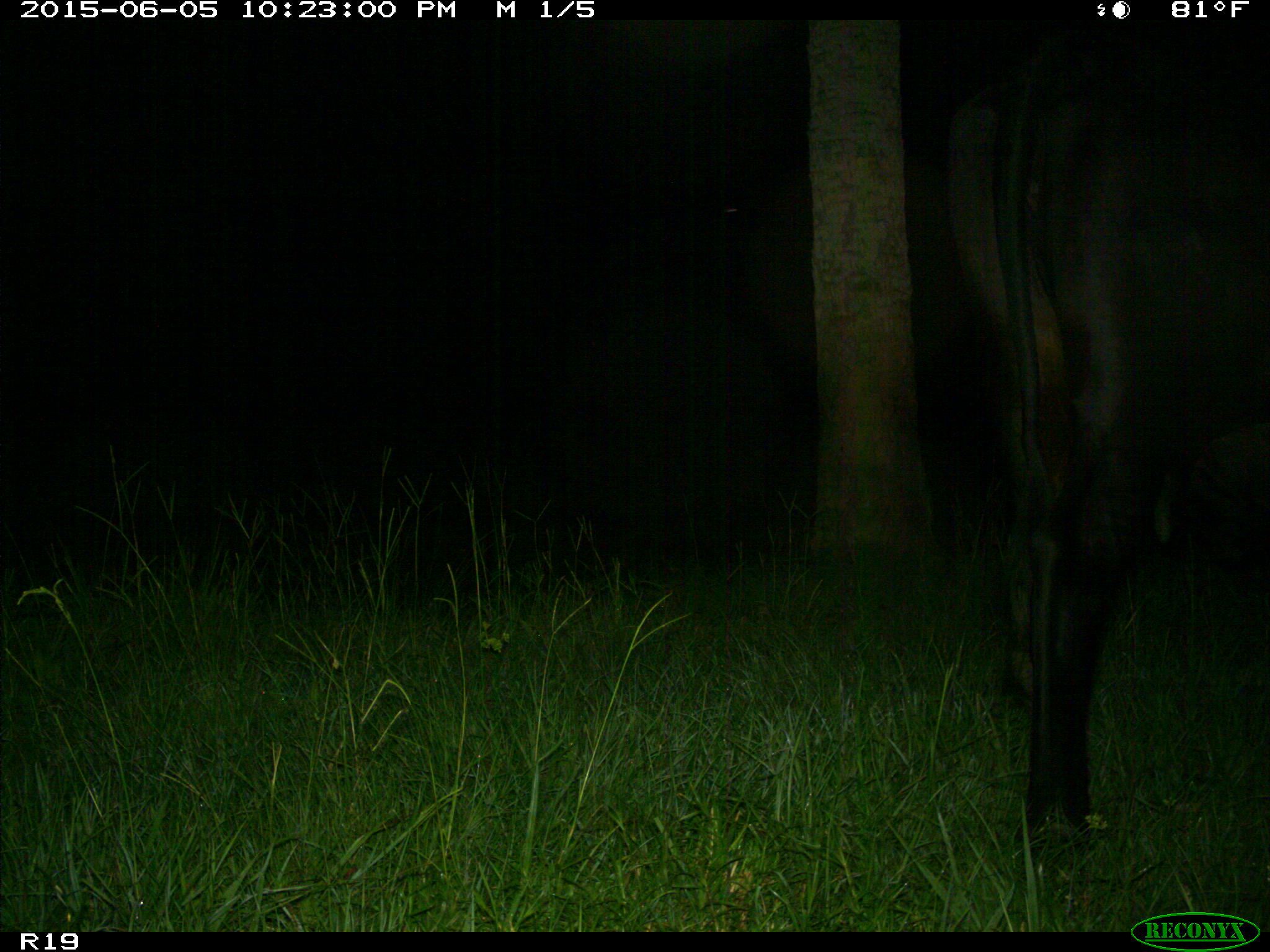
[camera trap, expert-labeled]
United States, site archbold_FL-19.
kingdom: Animalia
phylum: Chordata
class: Mammalia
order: Artiodactyla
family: Bovidae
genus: Bos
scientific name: Bos taurus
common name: domestic cow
Bos taurus (domestic cow).